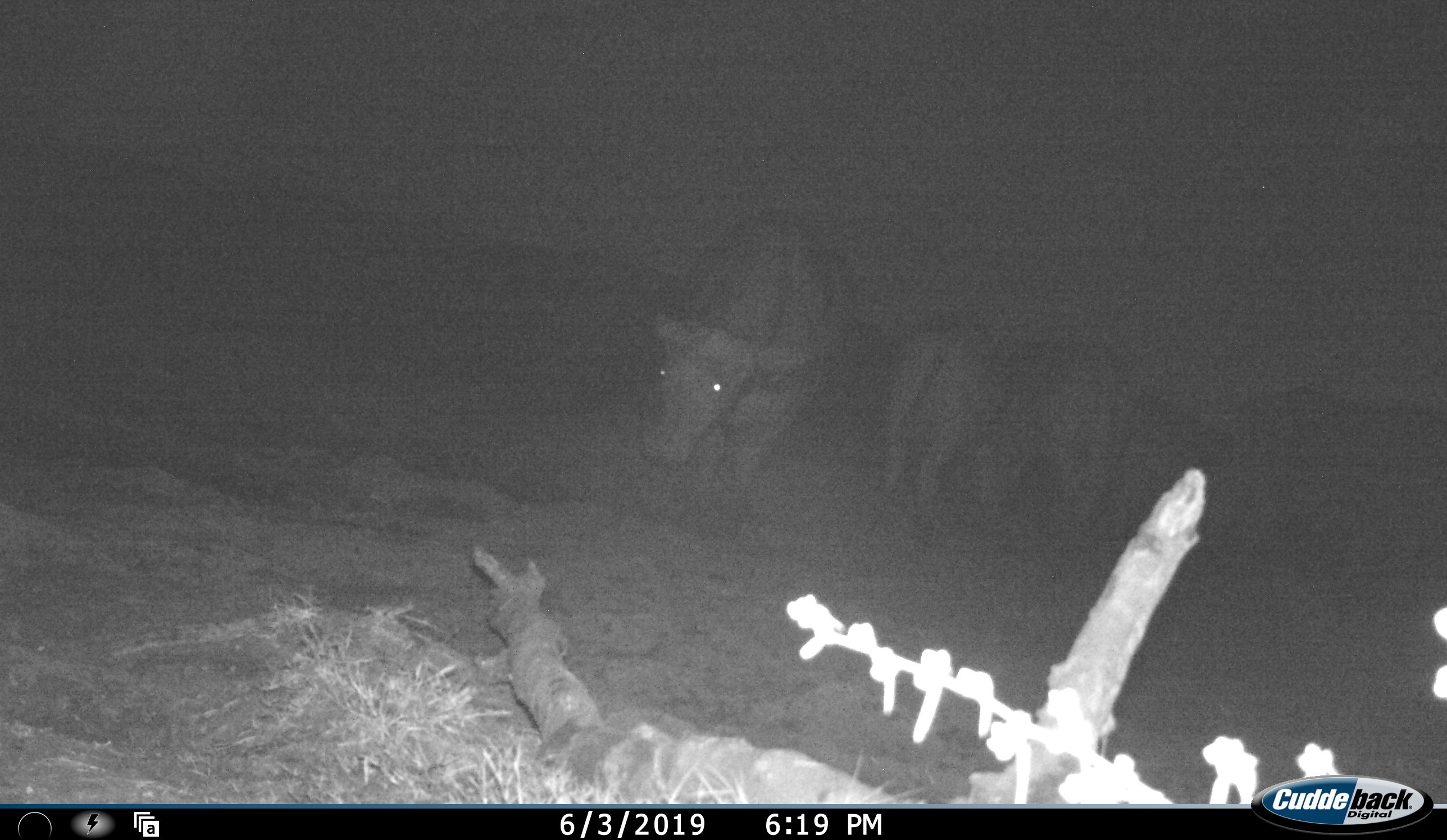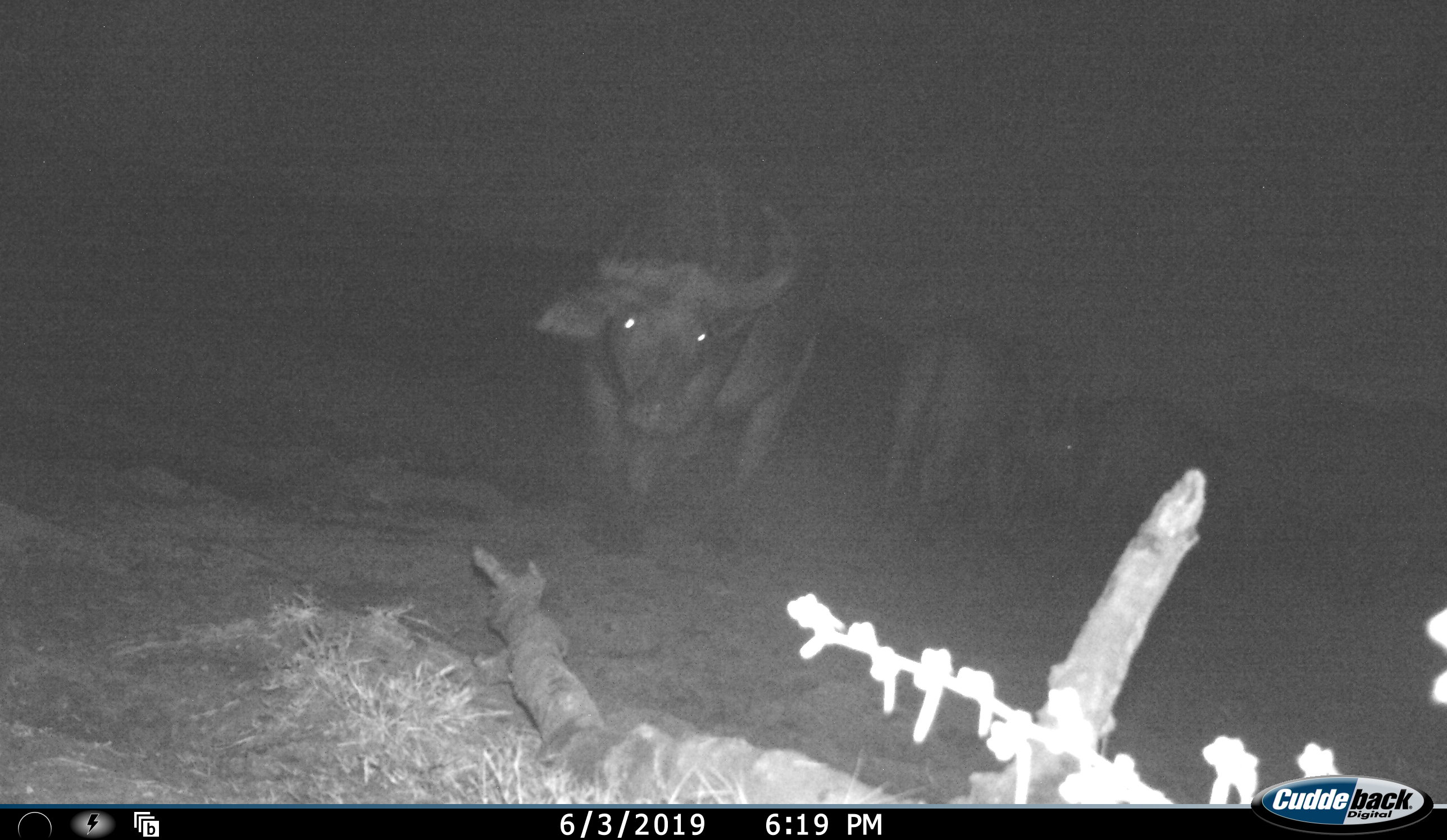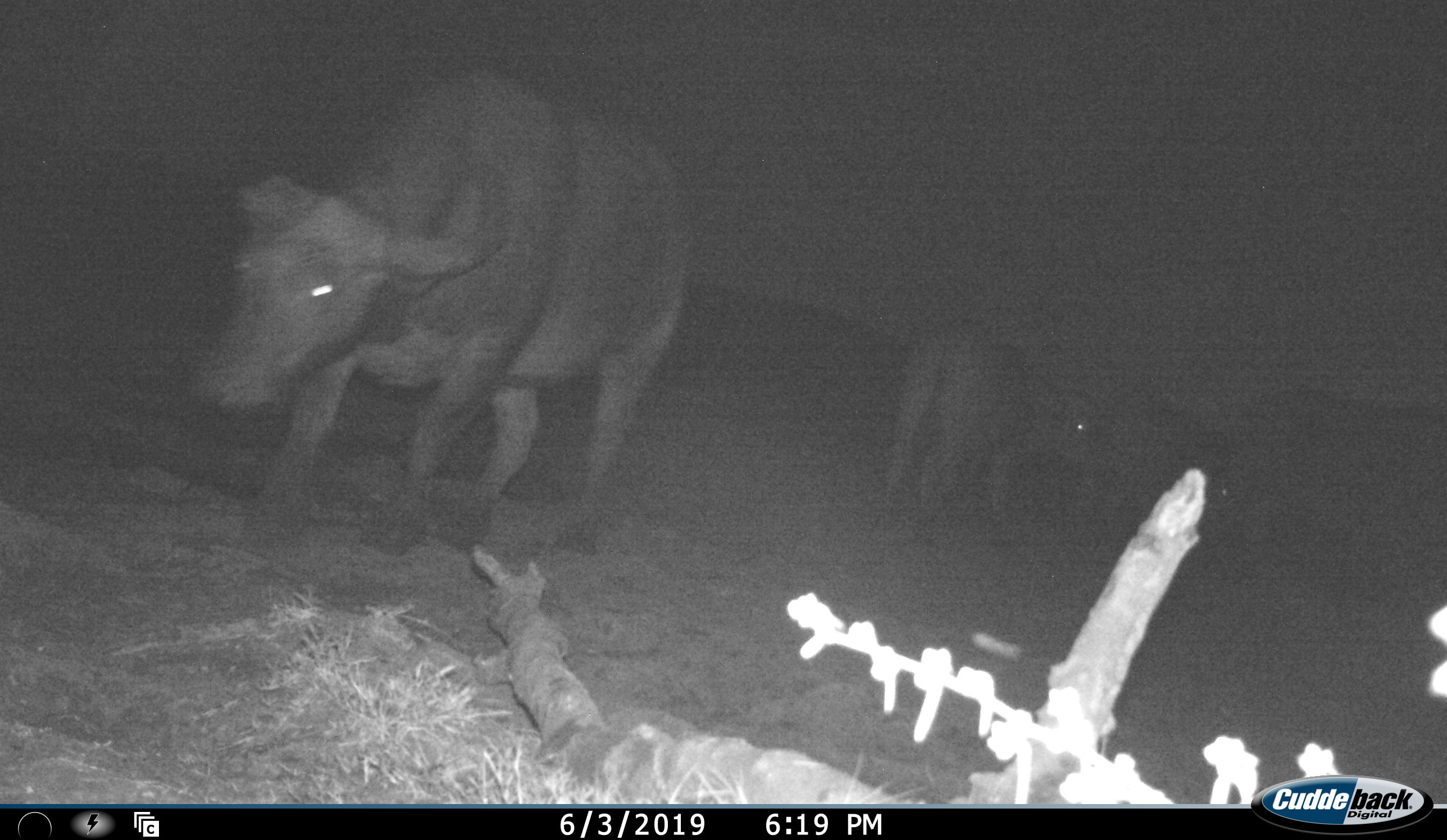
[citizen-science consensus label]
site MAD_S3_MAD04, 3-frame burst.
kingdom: Animalia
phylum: Chordata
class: Mammalia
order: Artiodactyla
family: Bovidae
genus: Syncerus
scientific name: Syncerus caffer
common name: african buffalo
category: buffalo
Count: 4.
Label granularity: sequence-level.